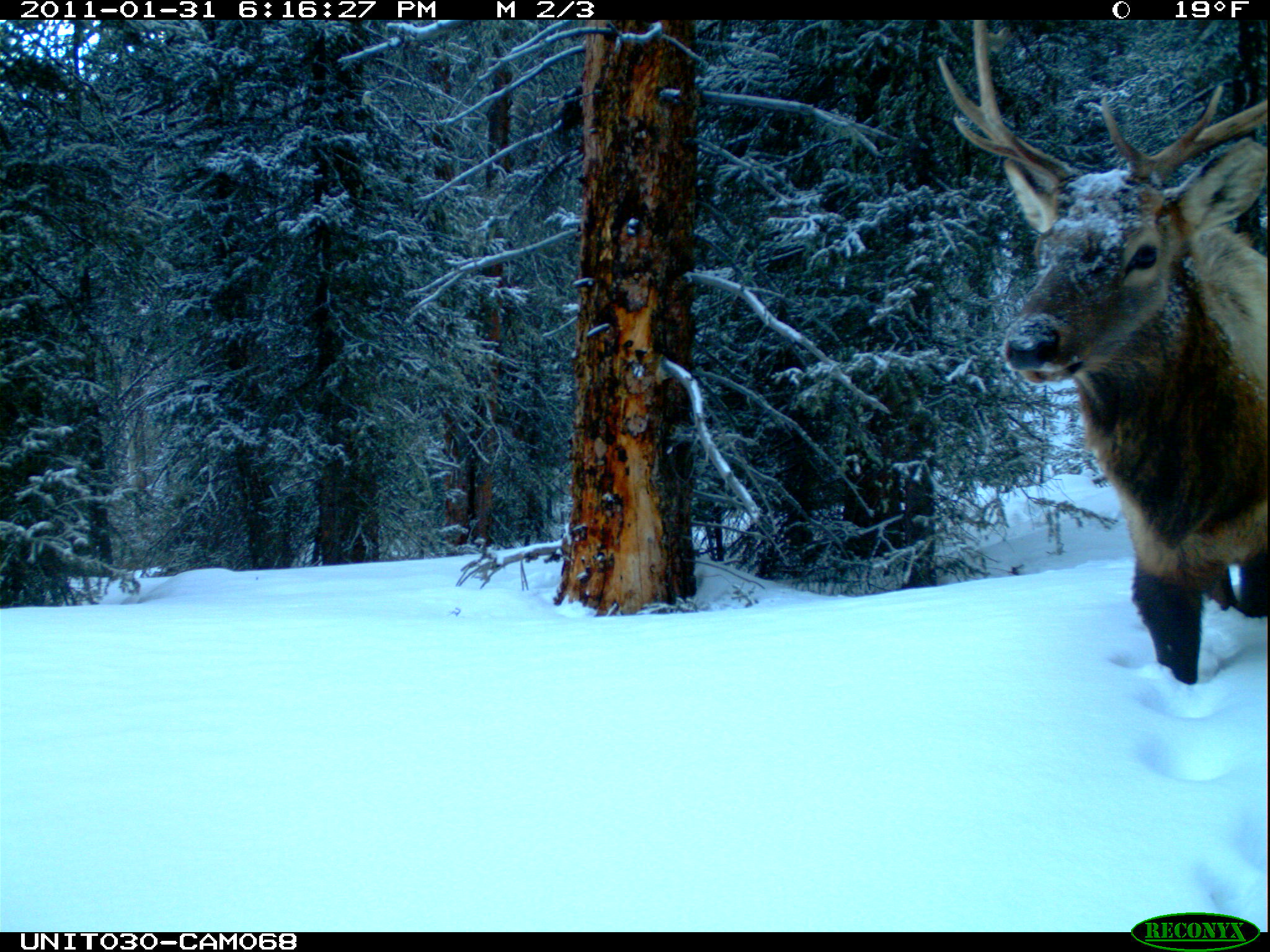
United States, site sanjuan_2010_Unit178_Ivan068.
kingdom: Animalia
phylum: Chordata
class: Mammalia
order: Artiodactyla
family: Cervidae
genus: Cervus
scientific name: Cervus elaphus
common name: red deer